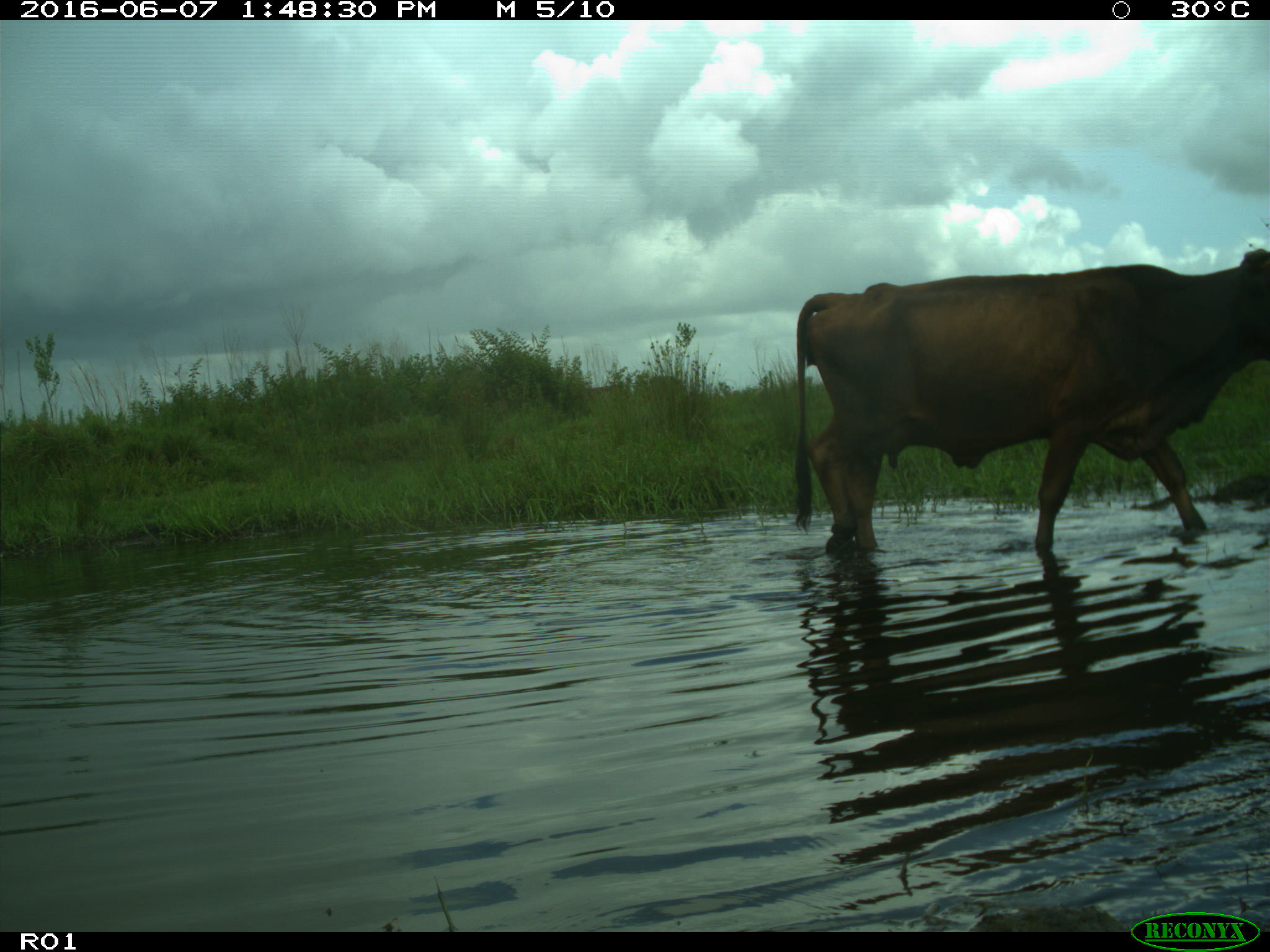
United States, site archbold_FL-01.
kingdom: Animalia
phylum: Chordata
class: Mammalia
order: Artiodactyla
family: Bovidae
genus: Bos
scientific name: Bos taurus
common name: domestic cow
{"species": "Bos taurus (domestic cow)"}